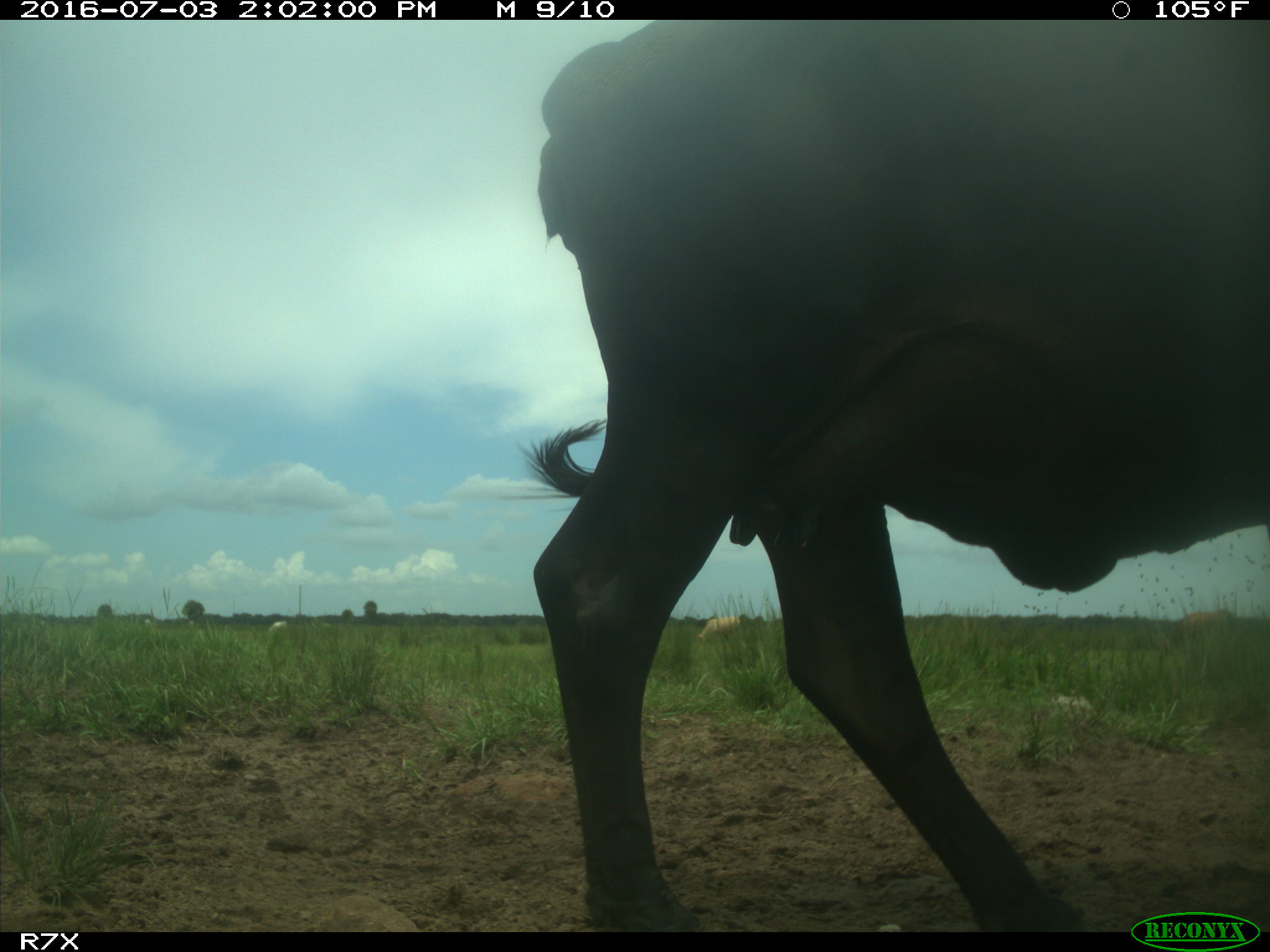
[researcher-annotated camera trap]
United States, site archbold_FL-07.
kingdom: Animalia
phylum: Chordata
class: Mammalia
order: Artiodactyla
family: Bovidae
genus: Bos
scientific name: Bos taurus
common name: domestic cow